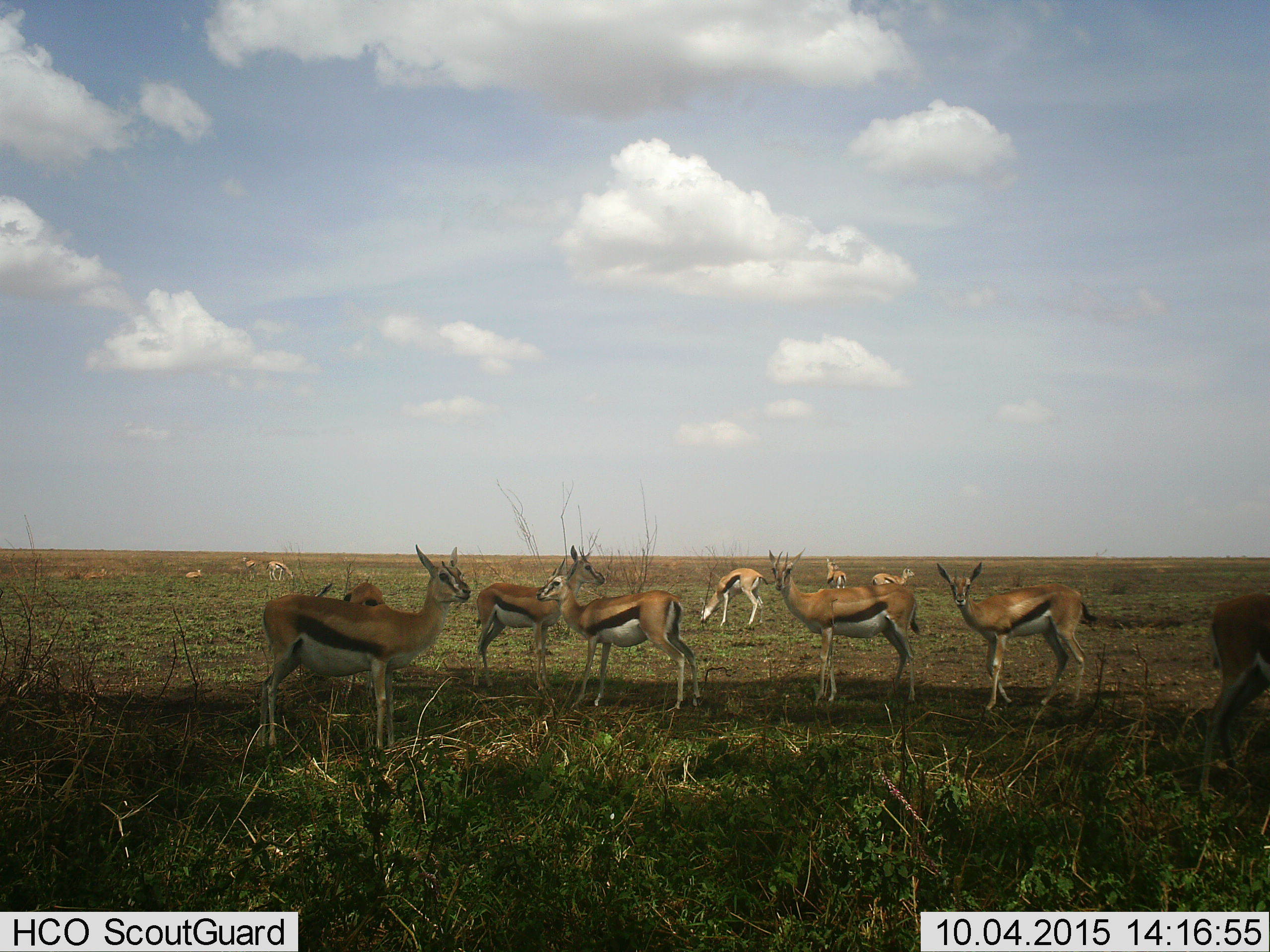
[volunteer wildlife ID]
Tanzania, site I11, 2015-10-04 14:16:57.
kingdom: Animalia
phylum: Chordata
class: Mammalia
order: Artiodactyla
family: Bovidae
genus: Eudorcas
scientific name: Eudorcas thomsonii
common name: thomson's gazelle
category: gazellethomsons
Gazellethomsons (thomson's gazelle) (Eudorcas thomsonii), count 11-50. Behavior (volunteer vote fractions): standing 100%, resting 30%, moving 10%, interacting 10%. Young present (vote fraction): 0%. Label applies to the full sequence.